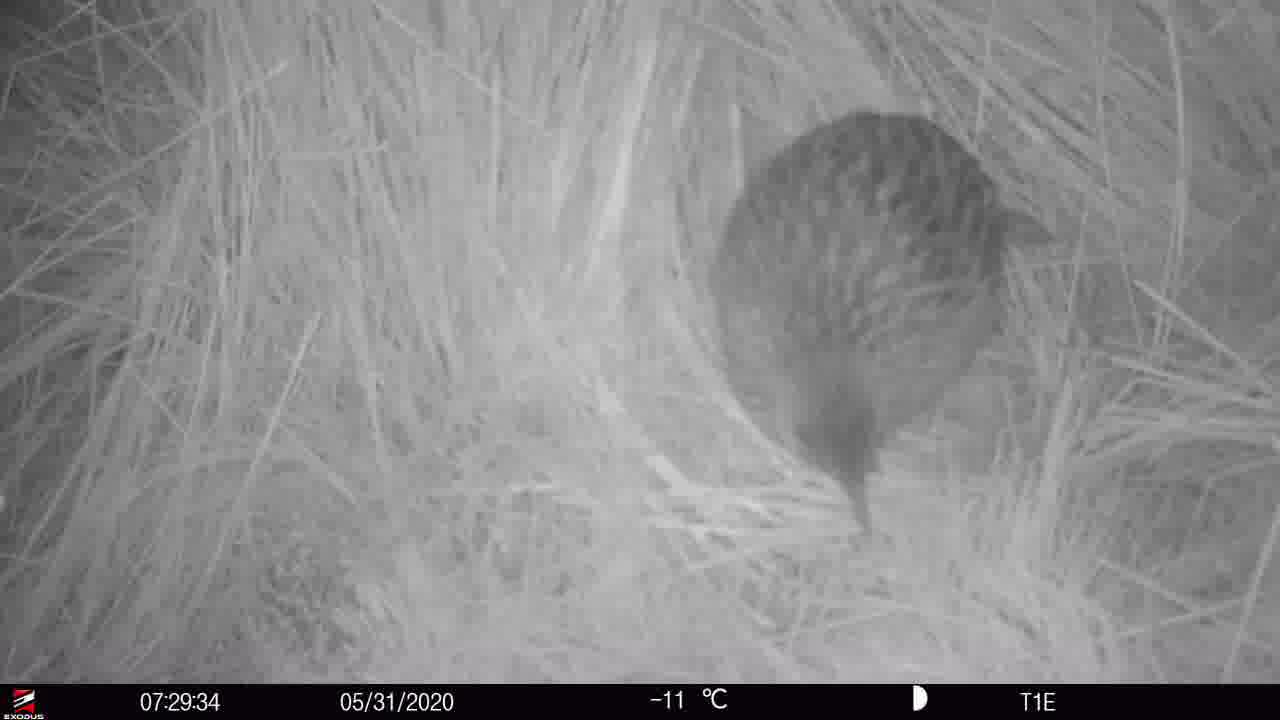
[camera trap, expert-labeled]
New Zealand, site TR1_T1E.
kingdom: Animalia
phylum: Chordata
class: Aves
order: Gruiformes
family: Rallidae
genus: Gallirallus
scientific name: Gallirallus australis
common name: weka